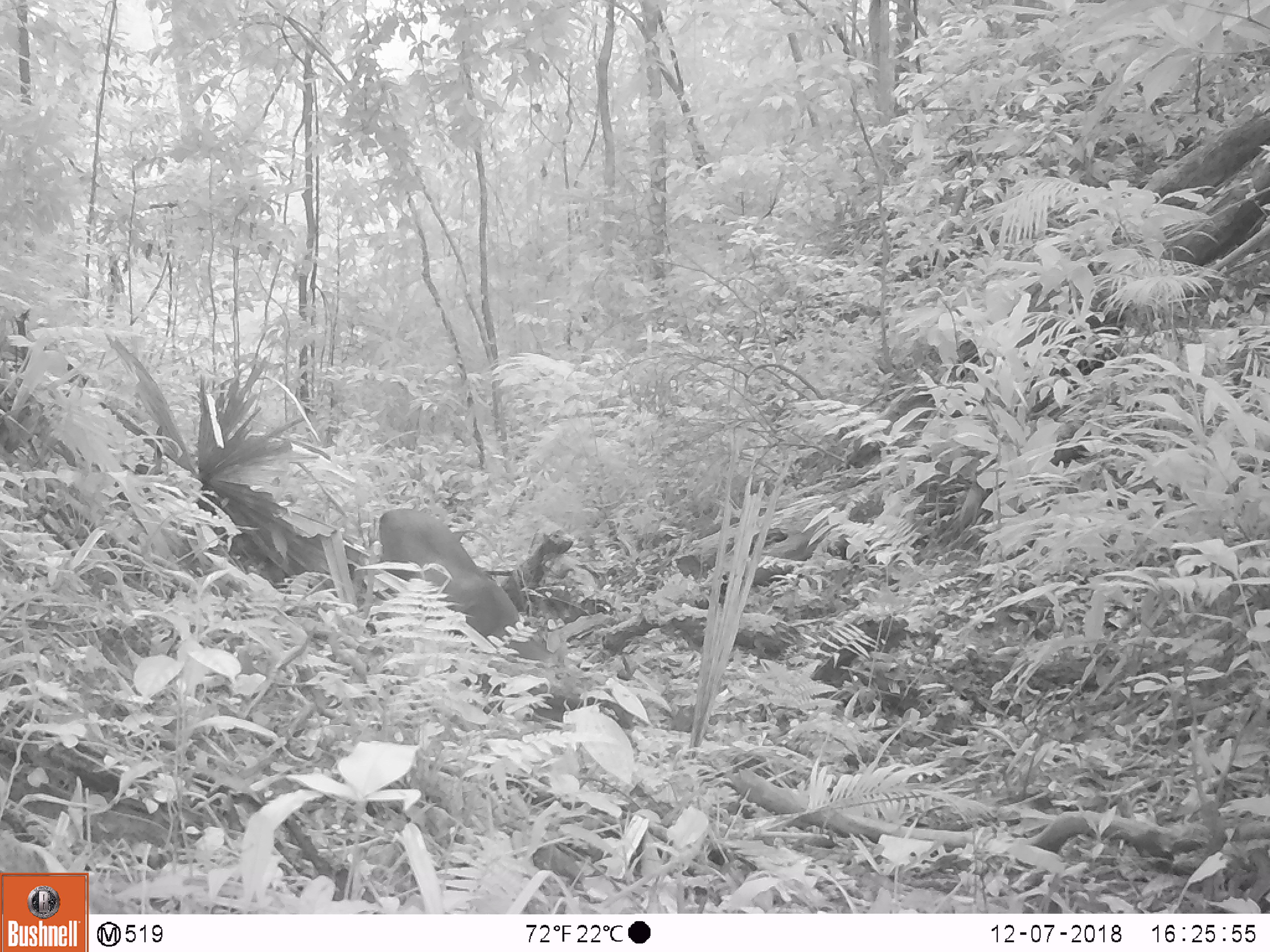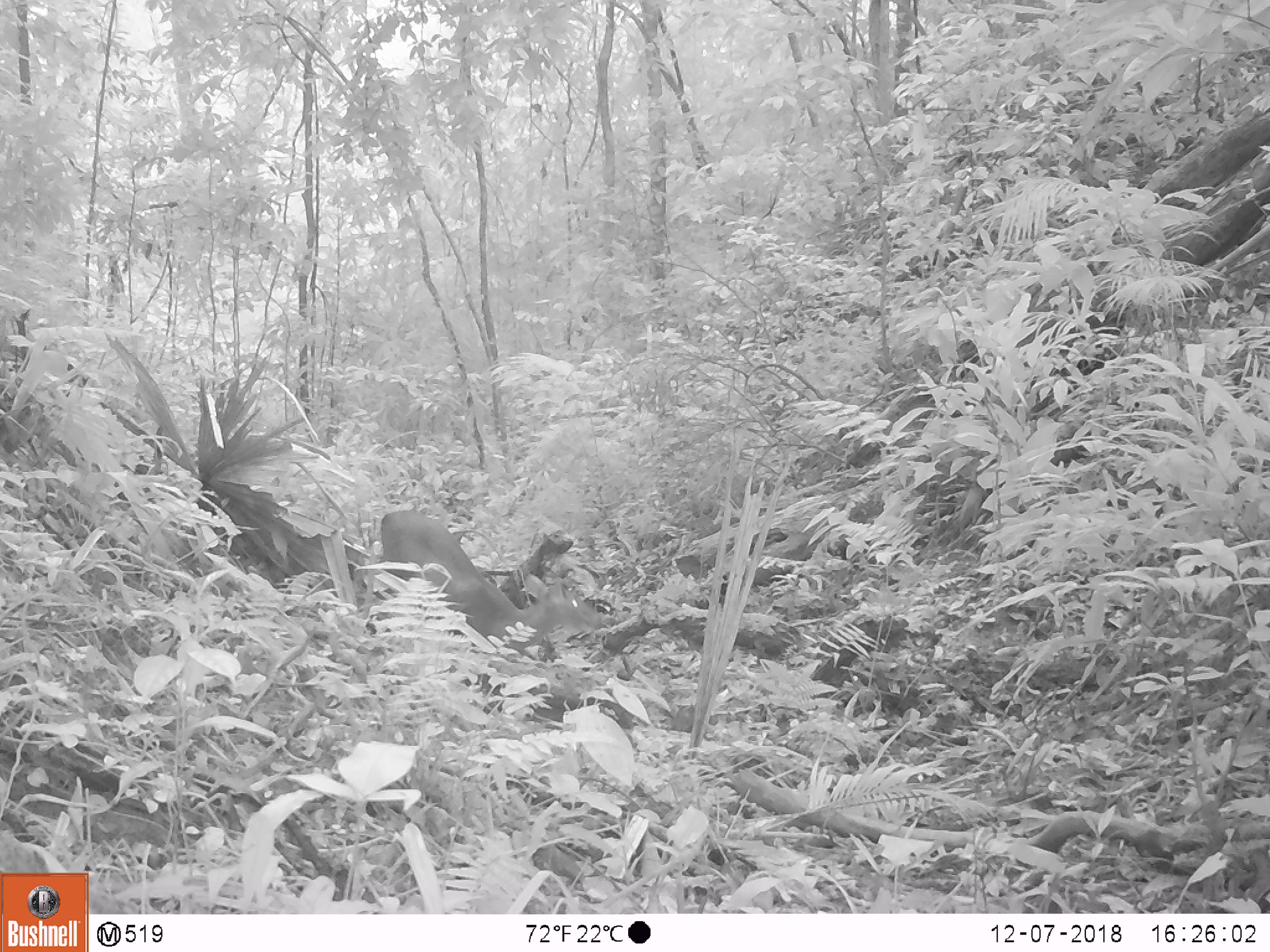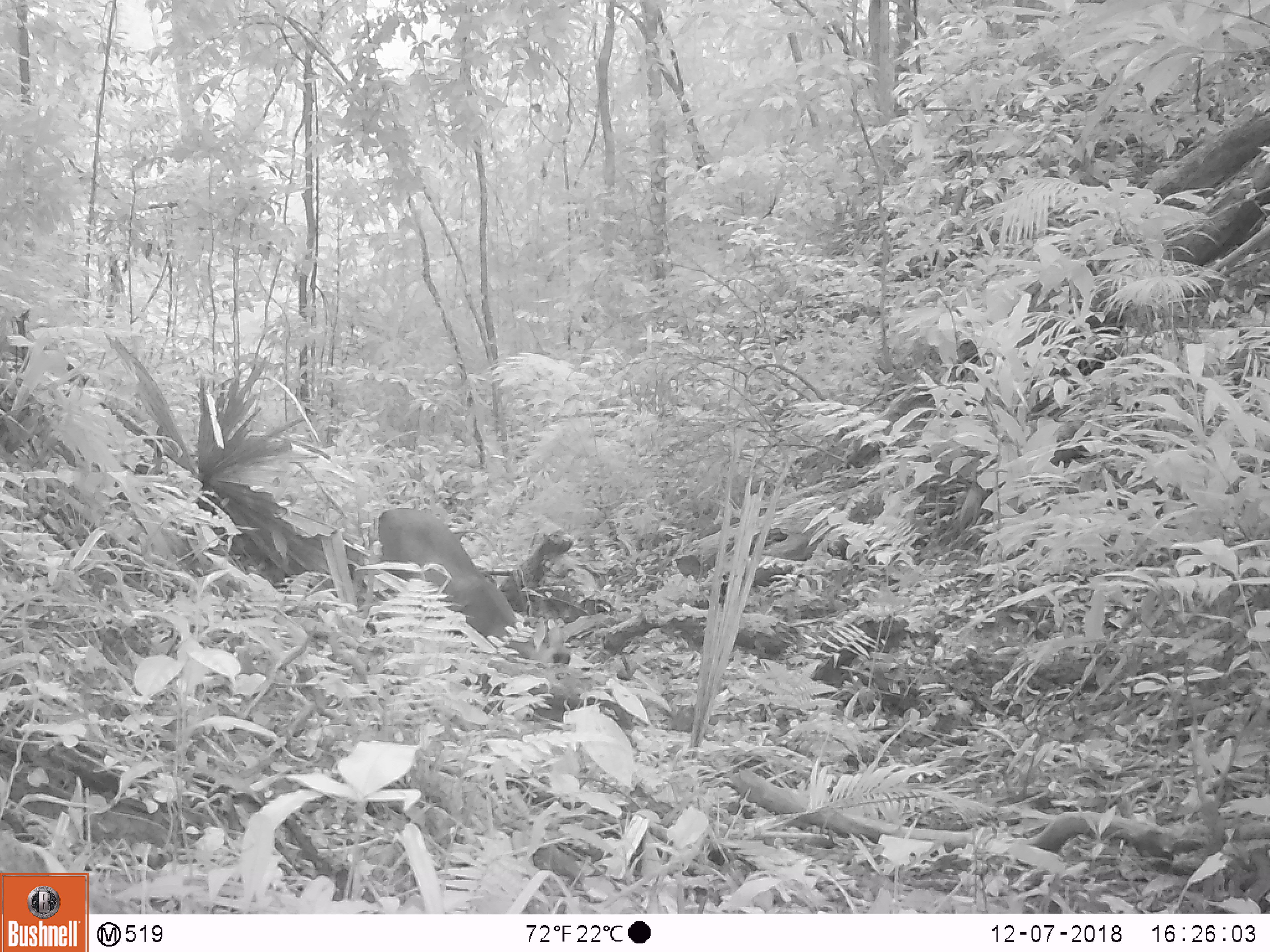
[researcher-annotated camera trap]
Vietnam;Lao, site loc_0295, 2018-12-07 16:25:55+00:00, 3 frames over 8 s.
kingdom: Animalia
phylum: Chordata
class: Mammalia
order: Artiodactyla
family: Cervidae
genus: Muntiacus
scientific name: Muntiacus rooseveltorum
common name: roosevelt's muntjac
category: roosevelts muntjac group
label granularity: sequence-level